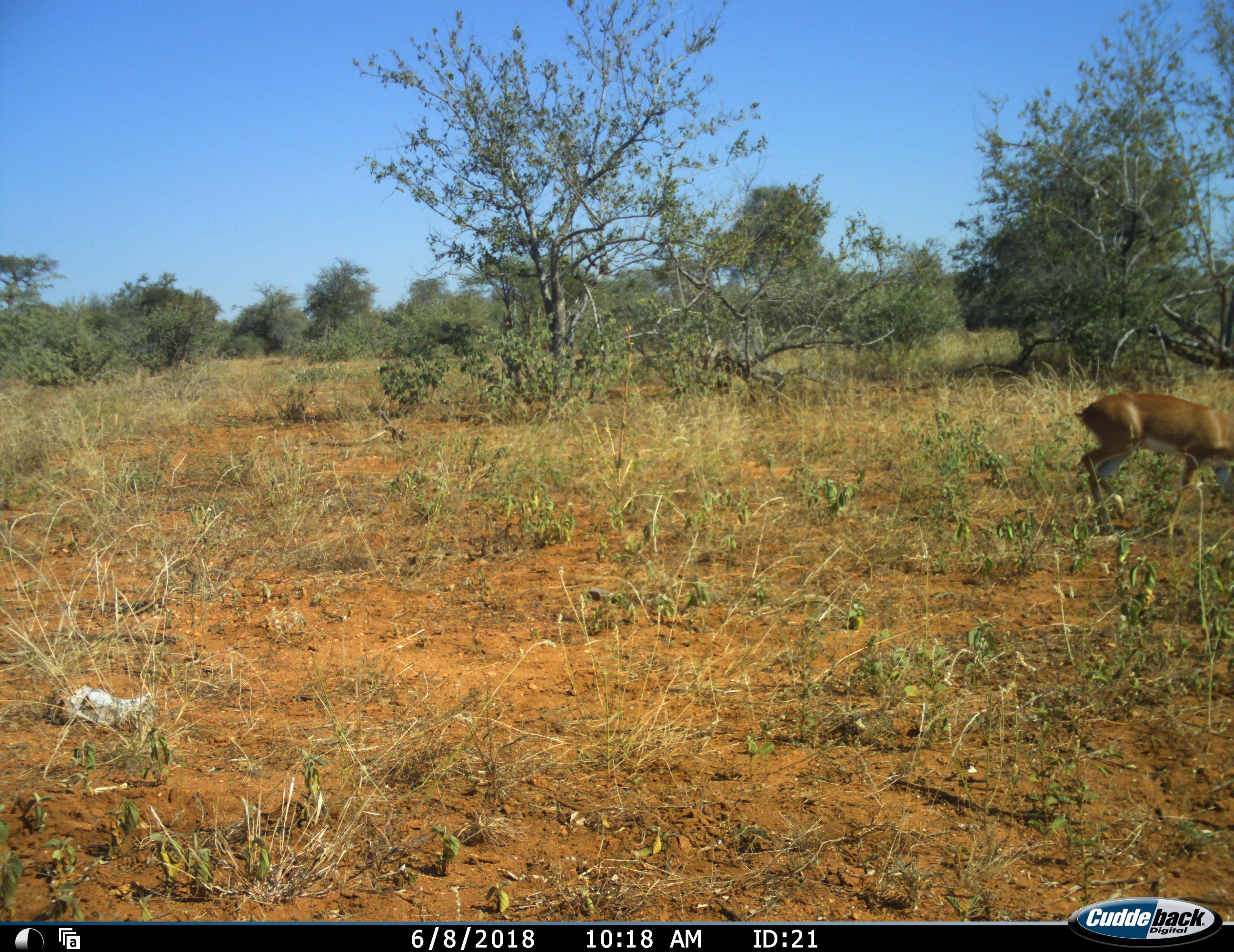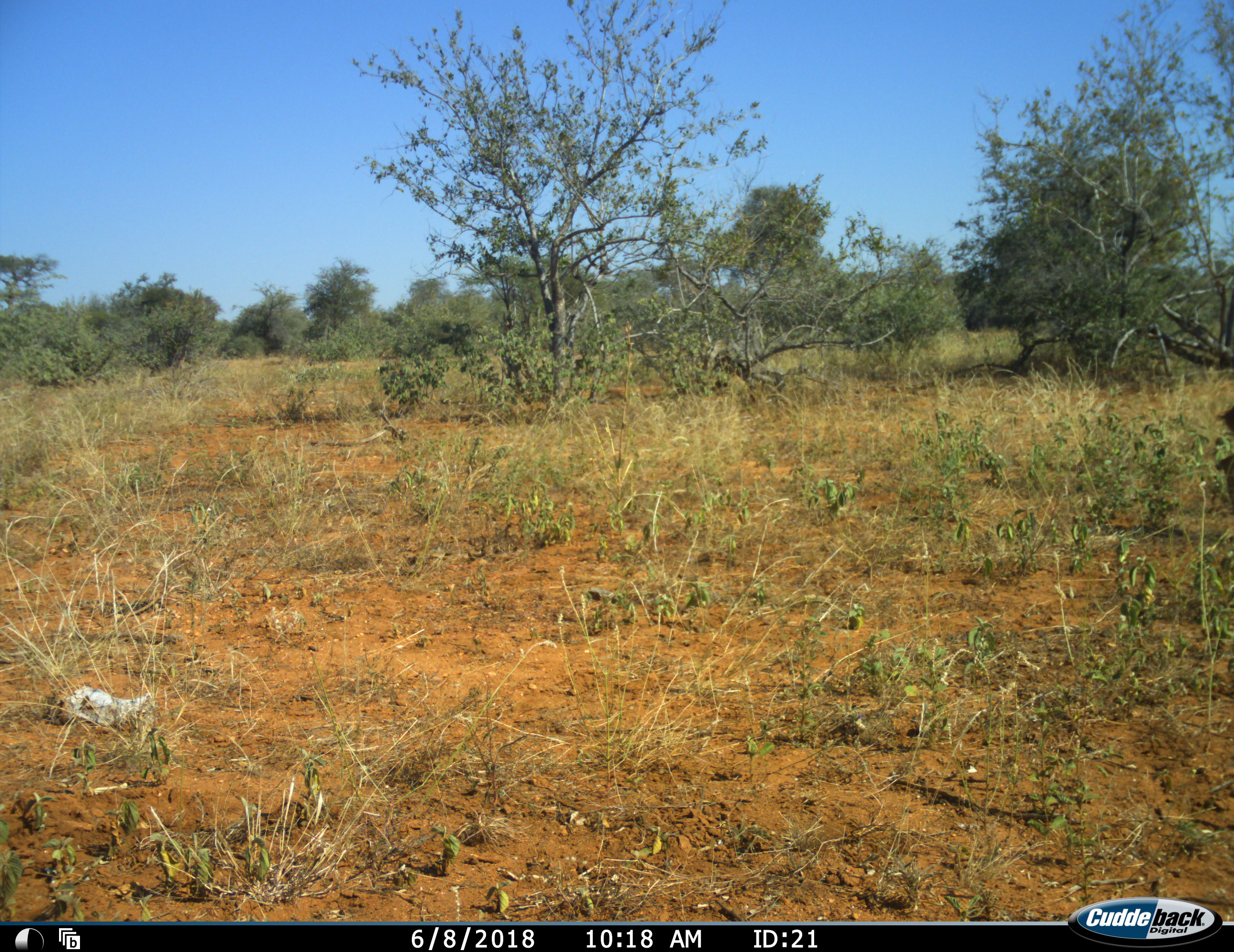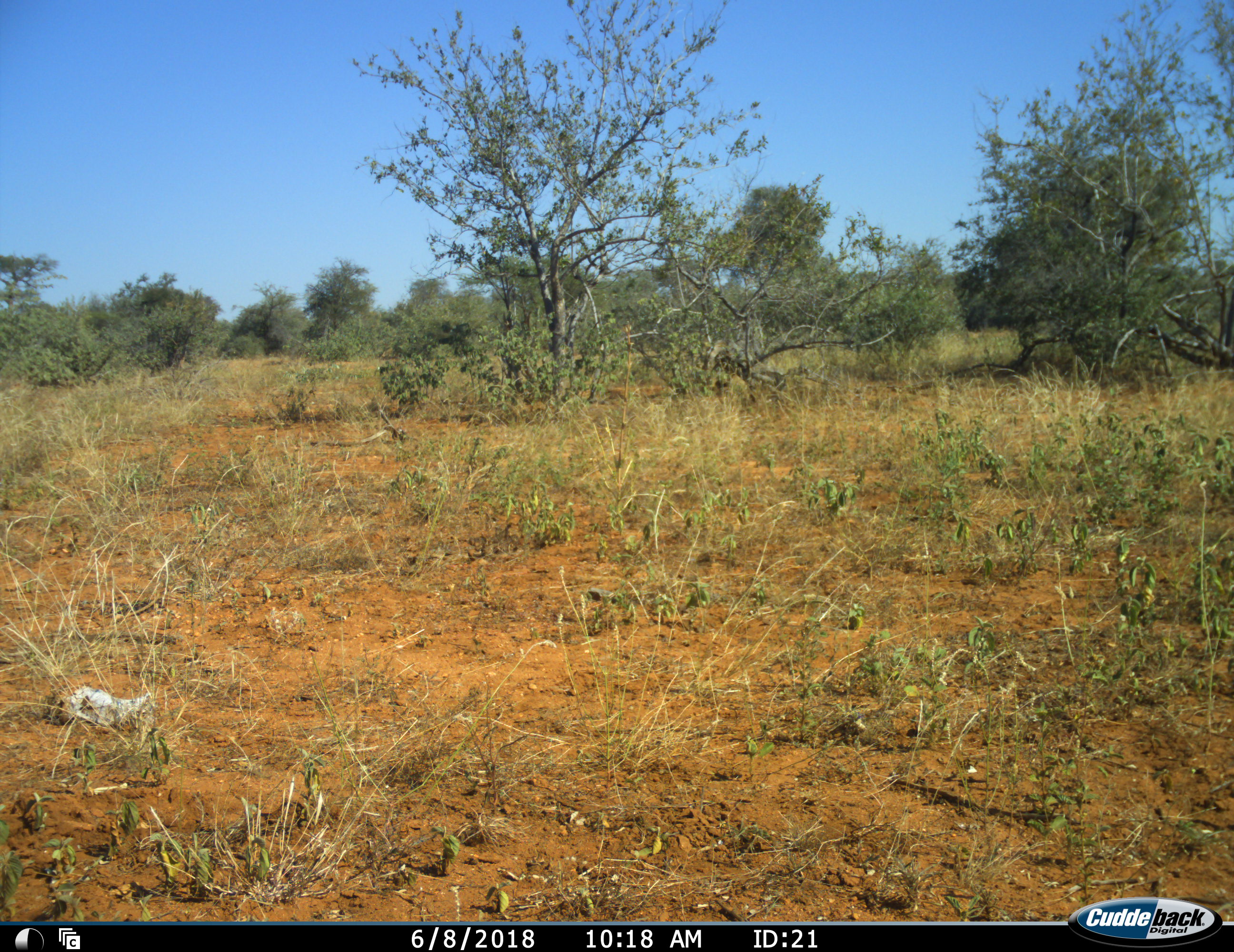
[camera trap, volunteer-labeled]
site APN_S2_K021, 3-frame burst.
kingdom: Animalia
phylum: Chordata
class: Mammalia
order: Artiodactyla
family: Bovidae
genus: Aepyceros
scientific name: Aepyceros melampus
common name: impala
Impala (Aepyceros melampus), count 1. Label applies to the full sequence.